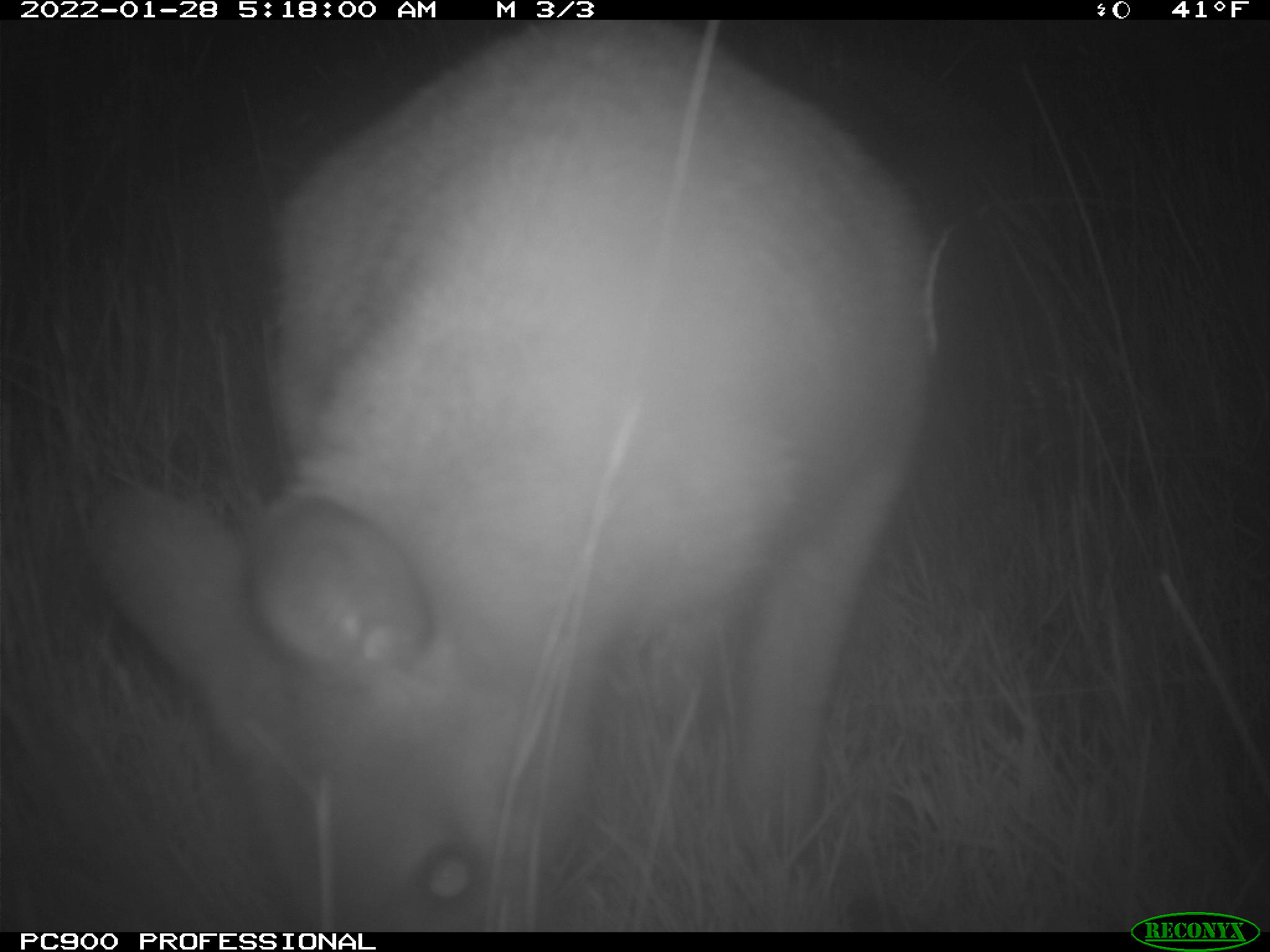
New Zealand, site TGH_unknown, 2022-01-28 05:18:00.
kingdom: Animalia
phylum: Chordata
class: Mammalia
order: Diprotodontia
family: Macropodidae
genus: Notamacropus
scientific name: Notamacropus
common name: wallaby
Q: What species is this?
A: Wallaby (Notamacropus).